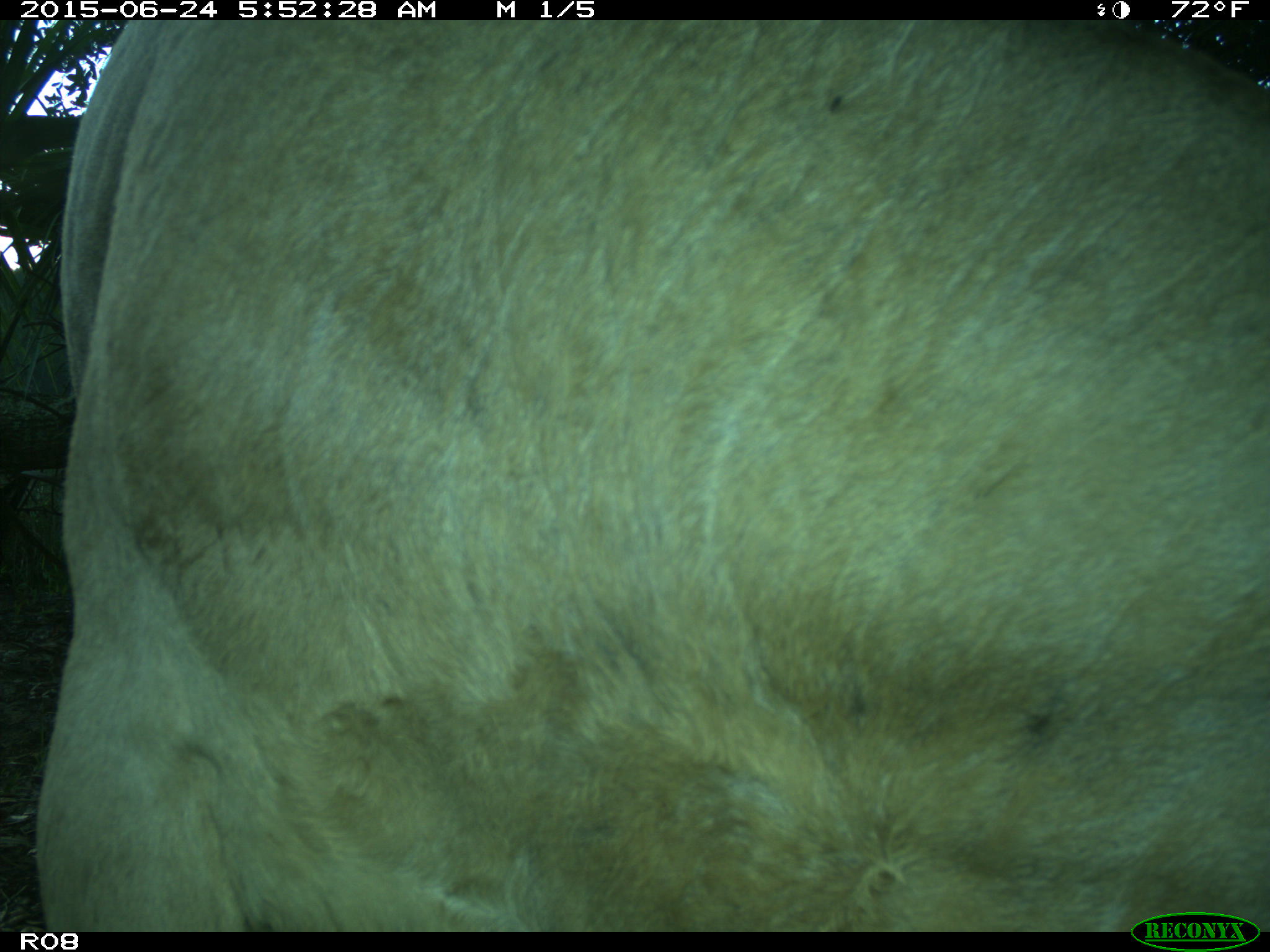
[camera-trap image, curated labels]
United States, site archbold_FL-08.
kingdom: Animalia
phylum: Chordata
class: Mammalia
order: Artiodactyla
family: Bovidae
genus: Bos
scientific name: Bos taurus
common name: domestic cow